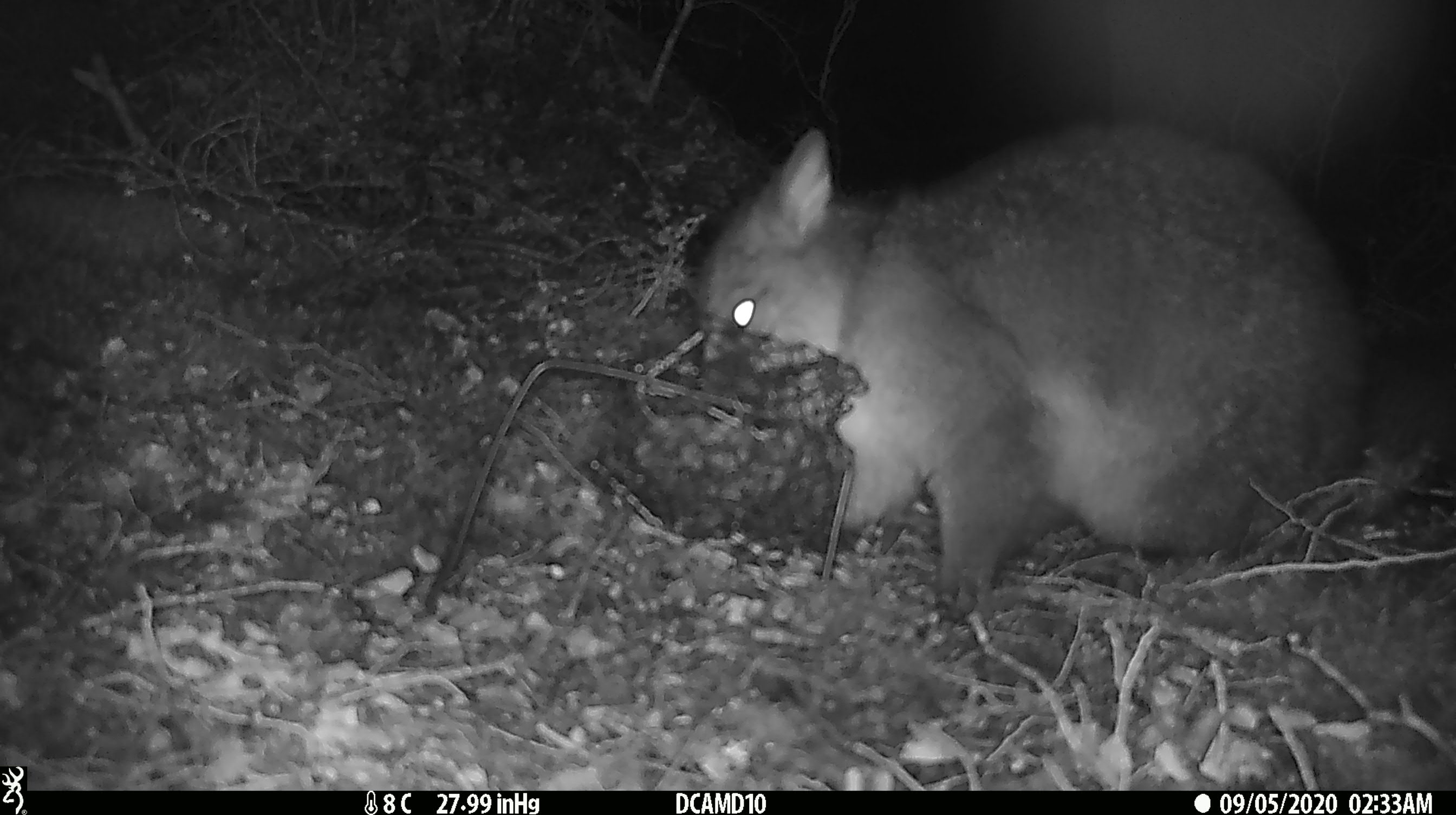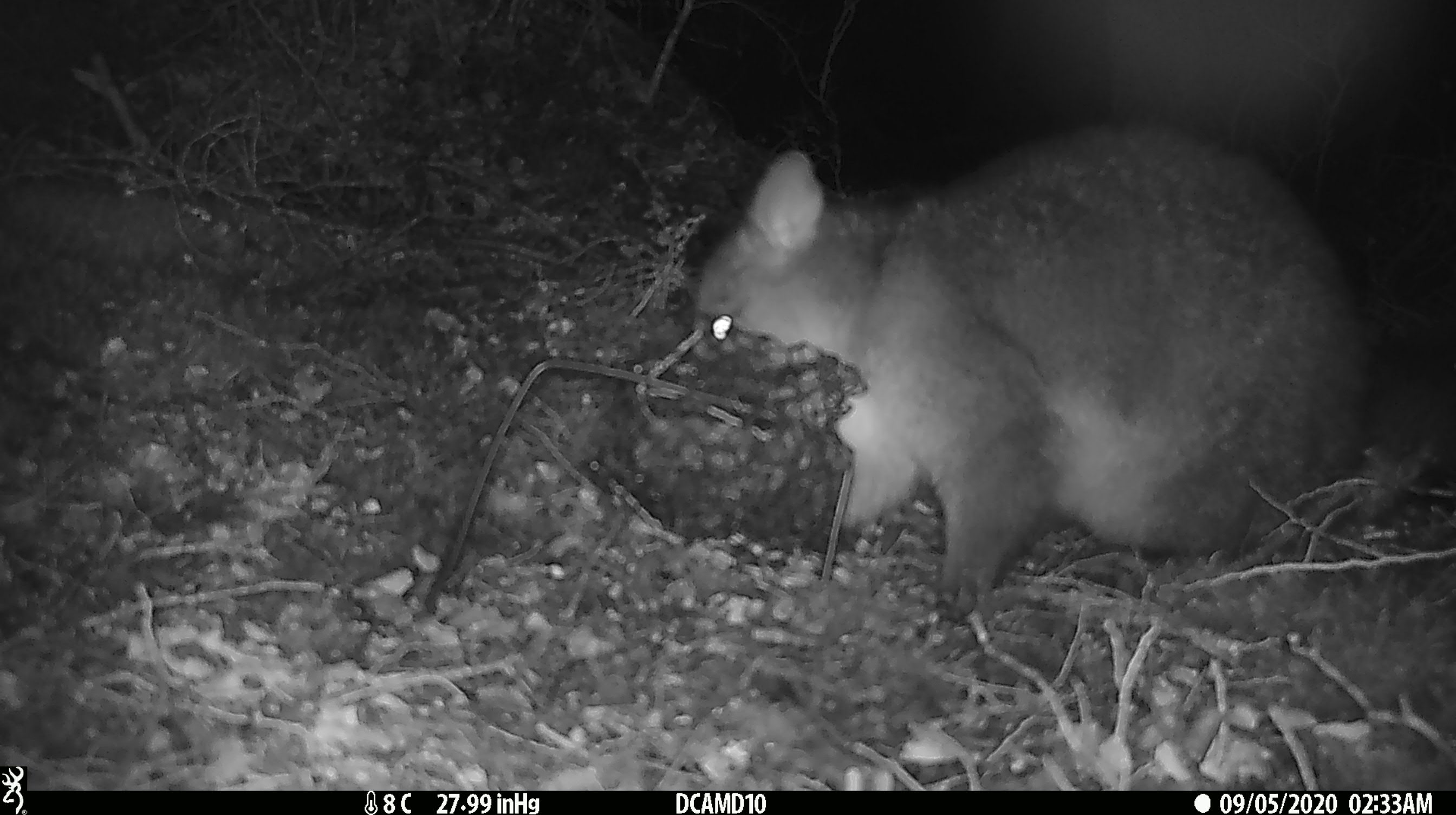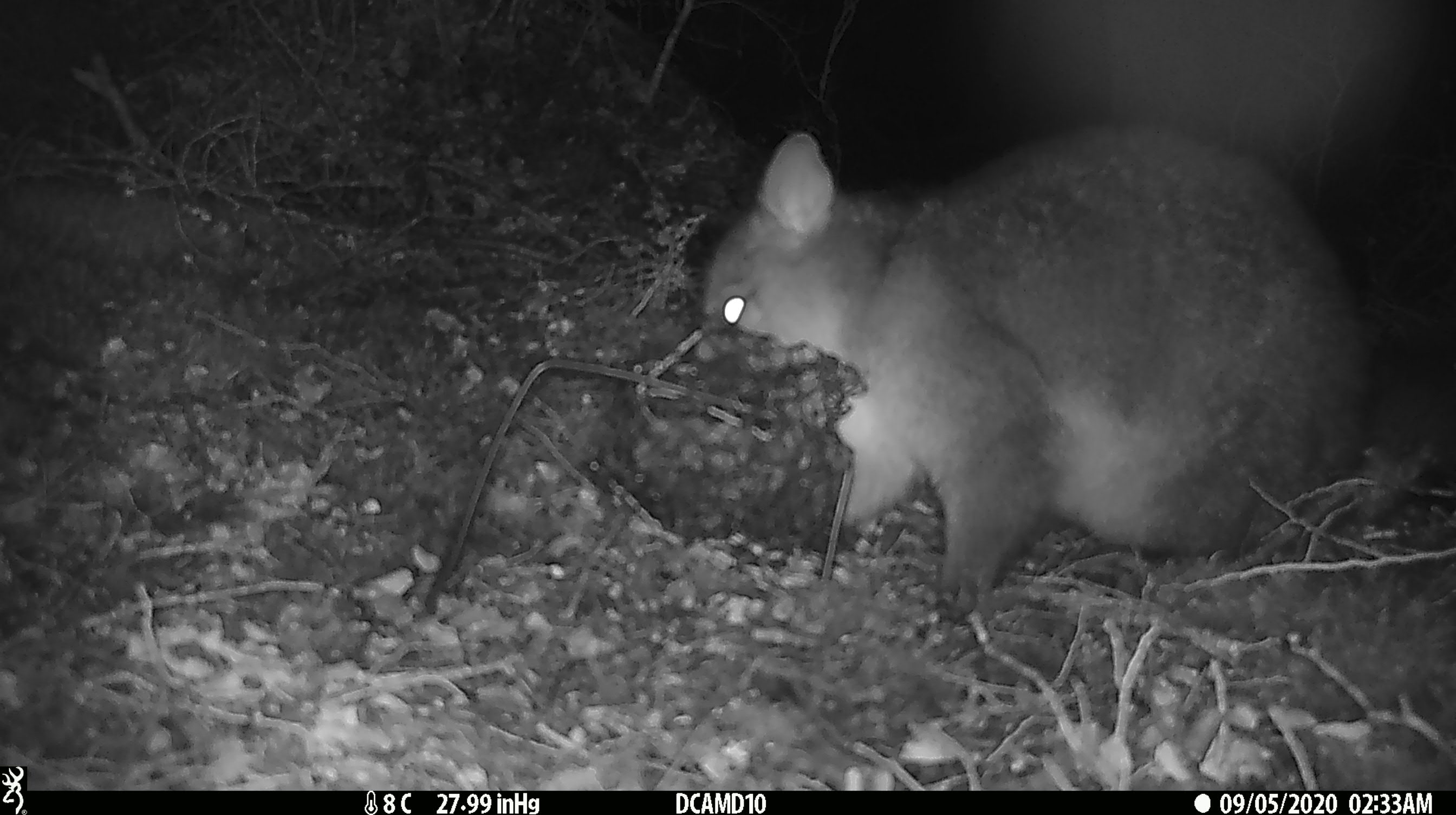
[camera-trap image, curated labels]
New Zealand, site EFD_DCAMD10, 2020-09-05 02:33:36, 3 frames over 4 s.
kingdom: Animalia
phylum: Chordata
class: Mammalia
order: Diprotodontia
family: Phalangeridae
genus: Trichosurus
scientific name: Trichosurus vulpecula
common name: common brushtail possum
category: possum